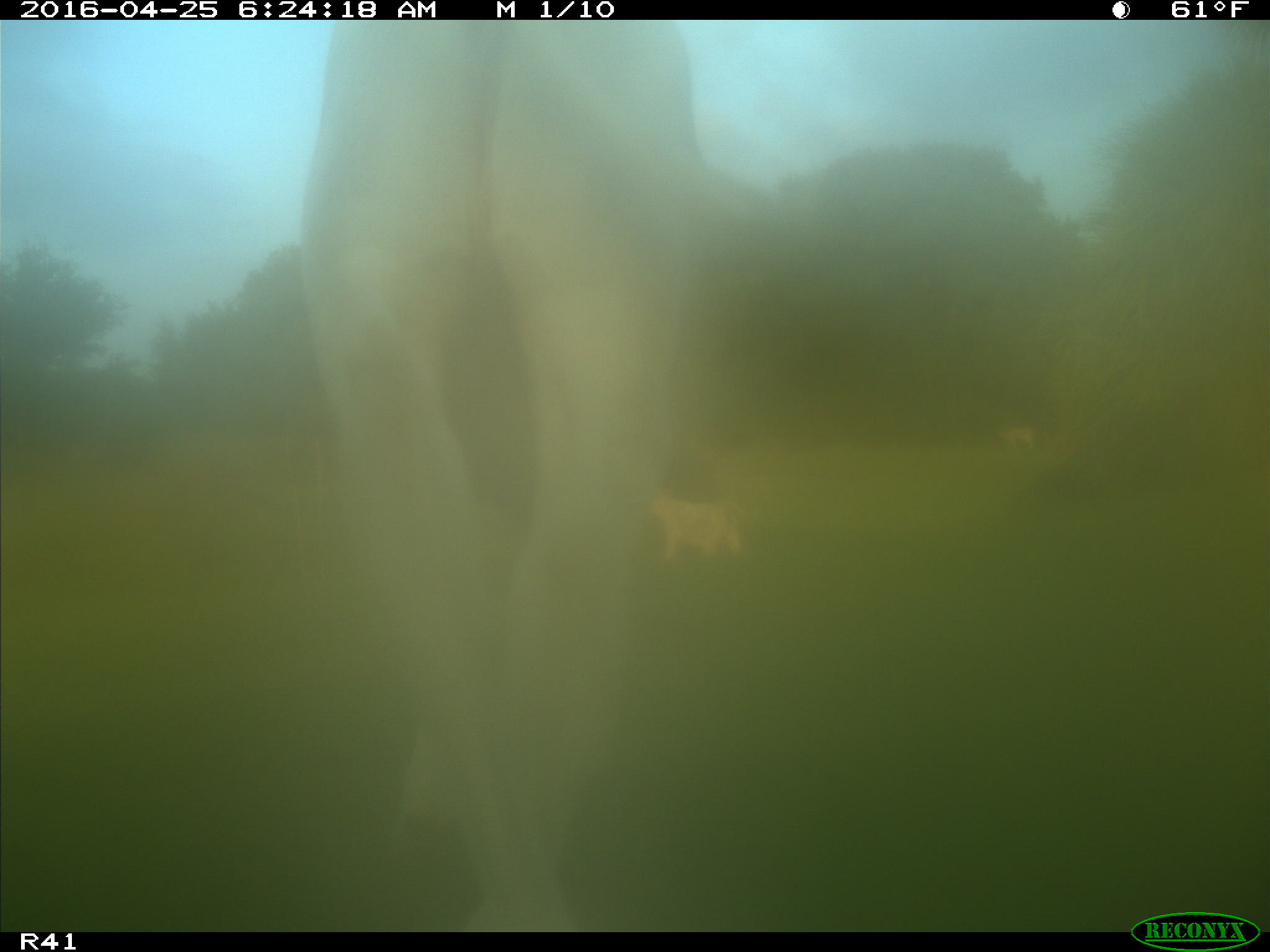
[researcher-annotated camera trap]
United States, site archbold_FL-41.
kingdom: Animalia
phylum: Chordata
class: Mammalia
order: Artiodactyla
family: Bovidae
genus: Bos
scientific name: Bos taurus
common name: domestic cow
Bos taurus (domestic cow).